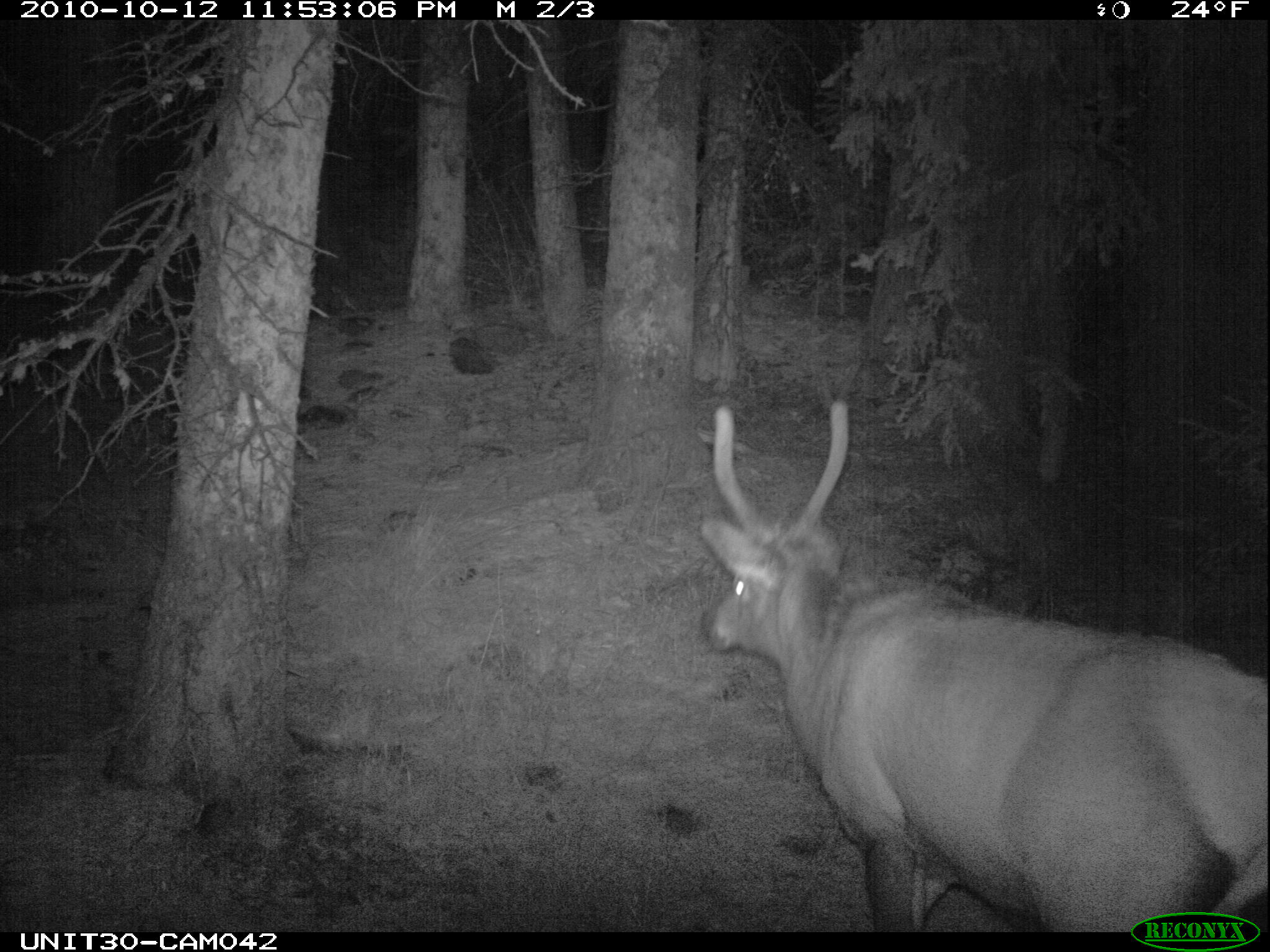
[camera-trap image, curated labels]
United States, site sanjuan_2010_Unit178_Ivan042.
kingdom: Animalia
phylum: Chordata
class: Mammalia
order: Artiodactyla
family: Cervidae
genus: Cervus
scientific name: Cervus elaphus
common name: red deer